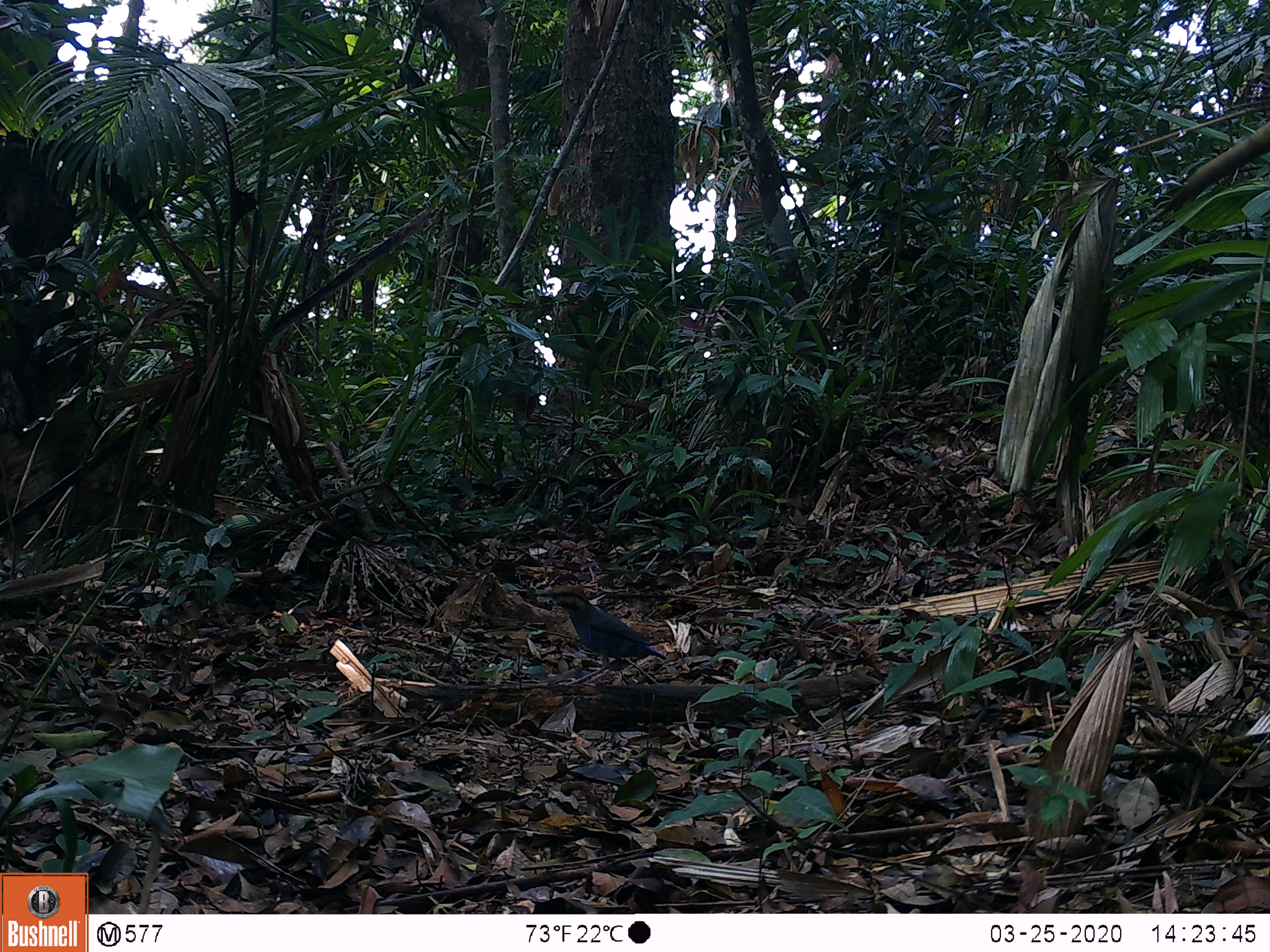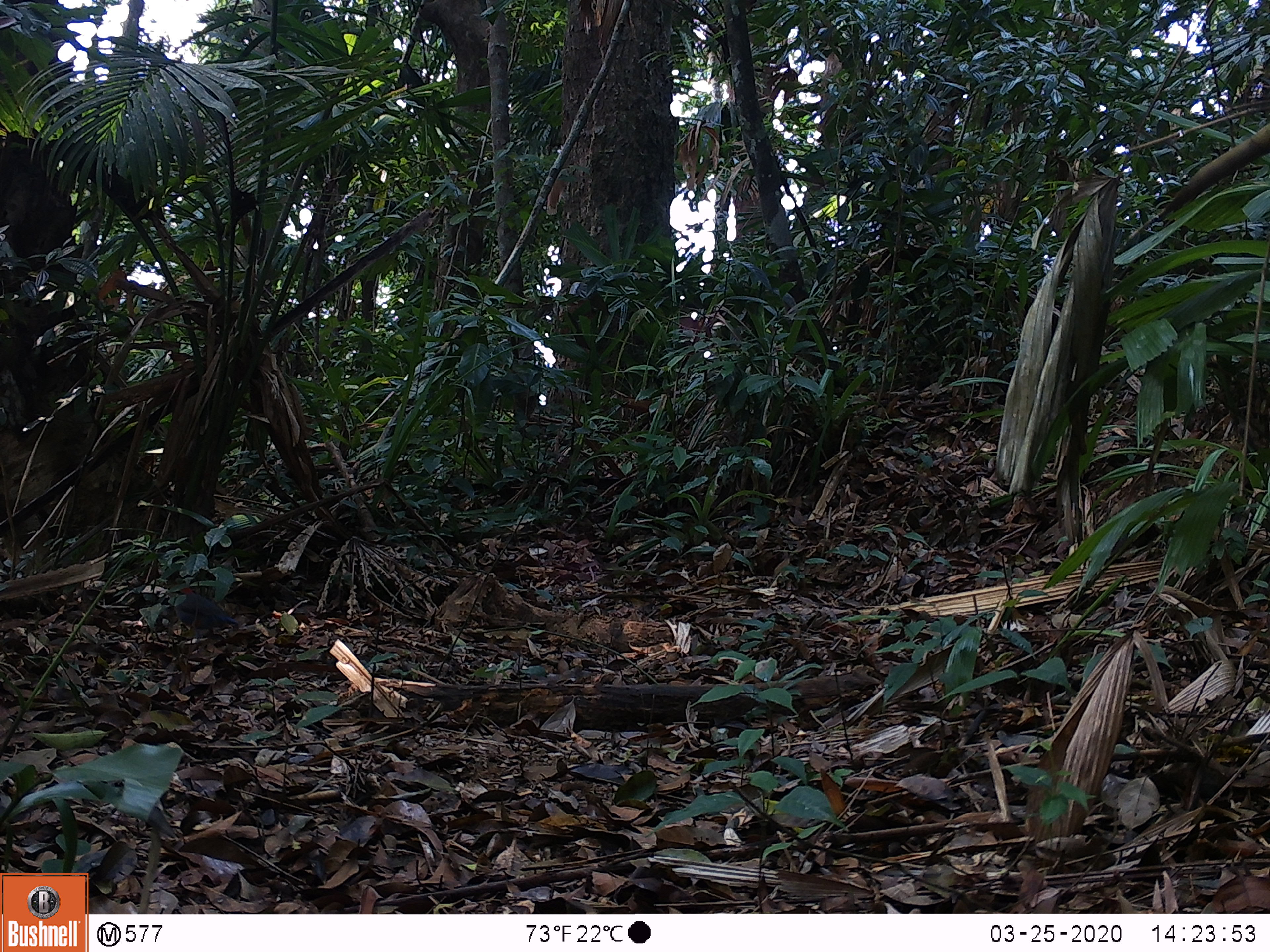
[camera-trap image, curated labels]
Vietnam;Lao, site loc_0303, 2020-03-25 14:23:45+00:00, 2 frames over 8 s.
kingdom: Animalia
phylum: Chordata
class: Aves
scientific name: Aves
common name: bird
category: unidentified bird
Unidentified bird (bird) (Aves). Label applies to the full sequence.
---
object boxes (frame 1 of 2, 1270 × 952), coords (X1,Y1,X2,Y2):
unidentified bird: (533,584,666,672)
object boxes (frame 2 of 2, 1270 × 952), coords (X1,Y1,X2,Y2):
unidentified bird: (164,583,239,646)